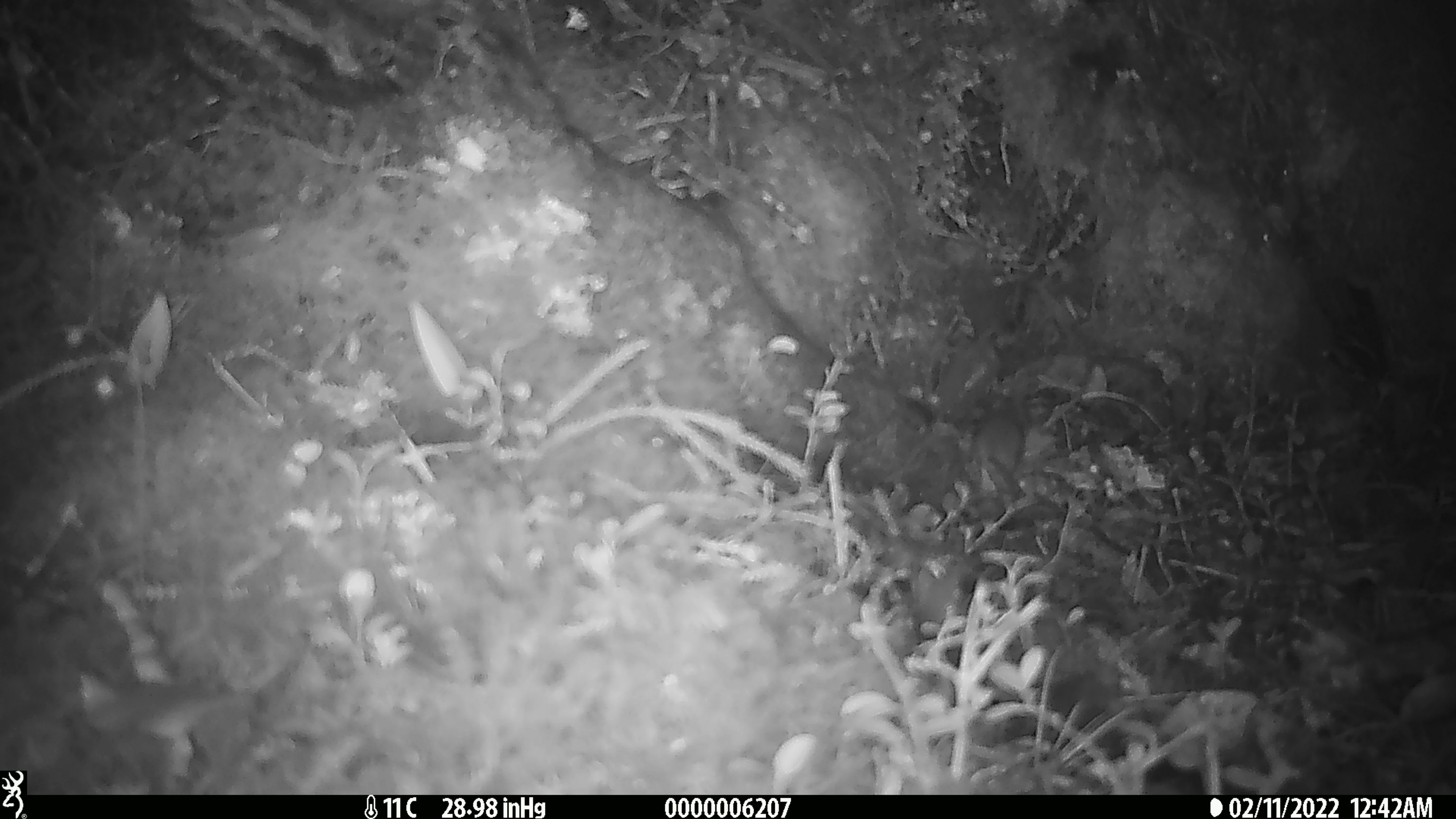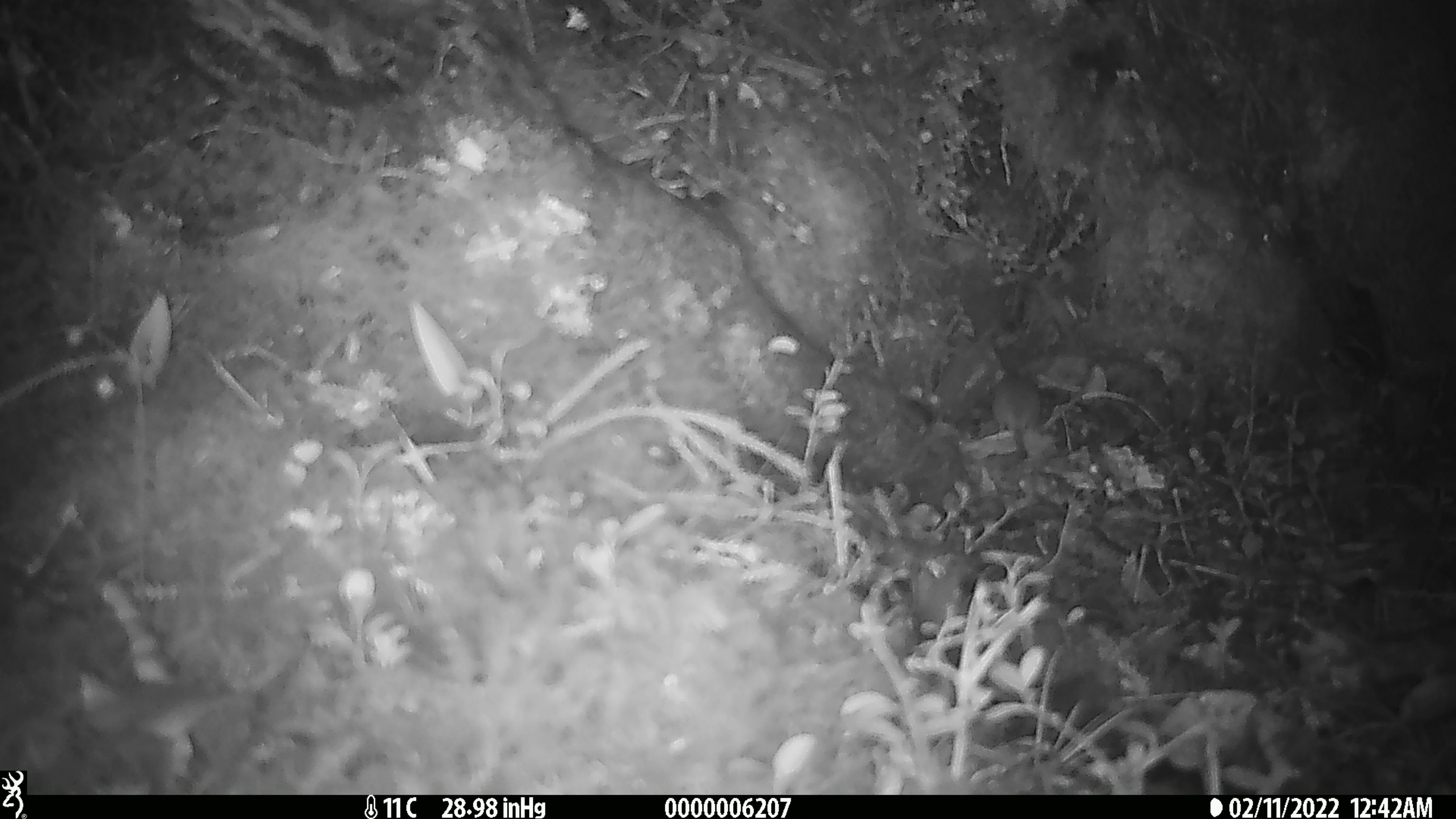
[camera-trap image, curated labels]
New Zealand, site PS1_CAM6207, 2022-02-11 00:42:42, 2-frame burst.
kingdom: Animalia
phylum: Chordata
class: Mammalia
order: Rodentia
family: Muridae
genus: Mus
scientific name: Mus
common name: mouse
Mouse (Mus).